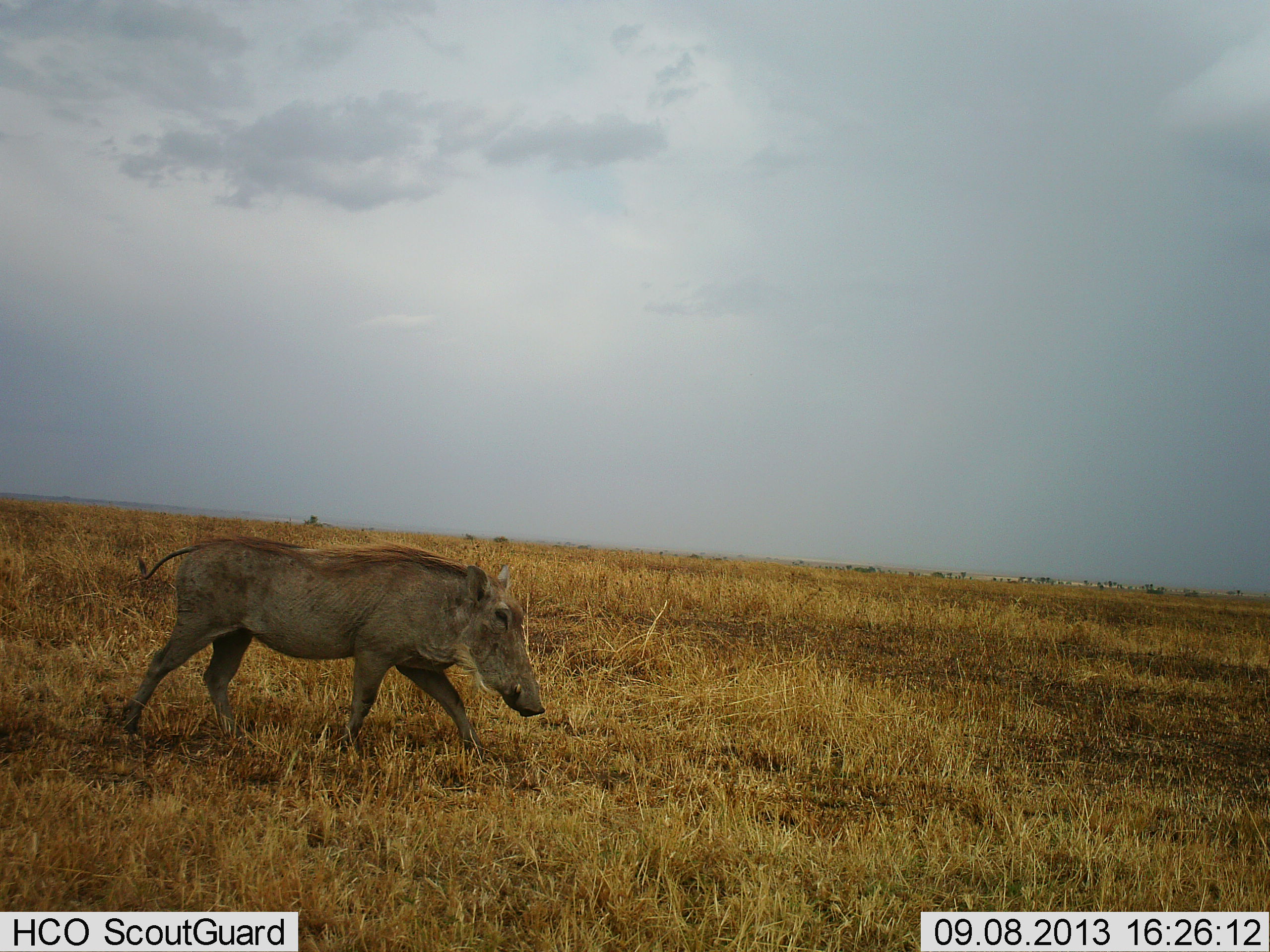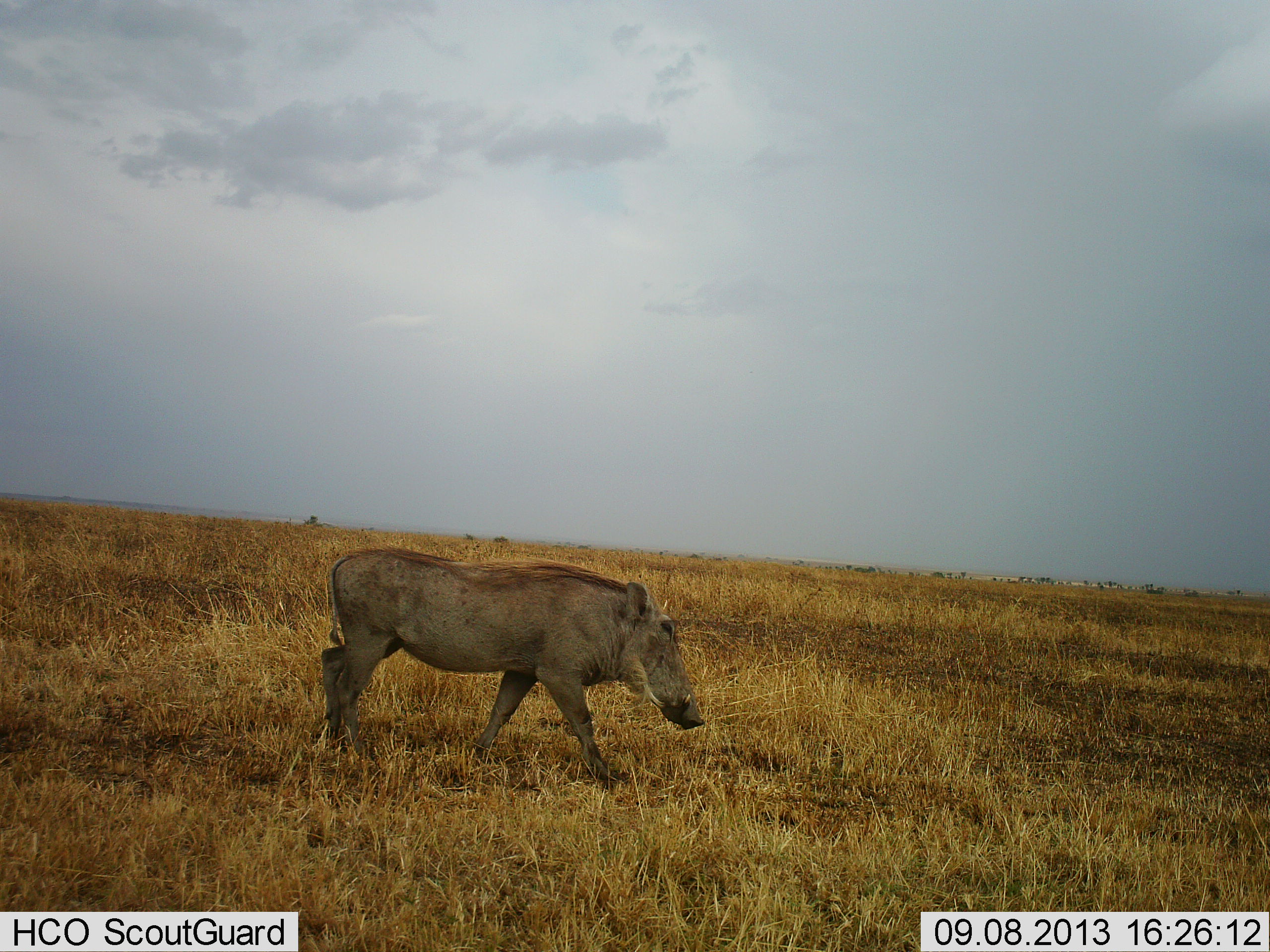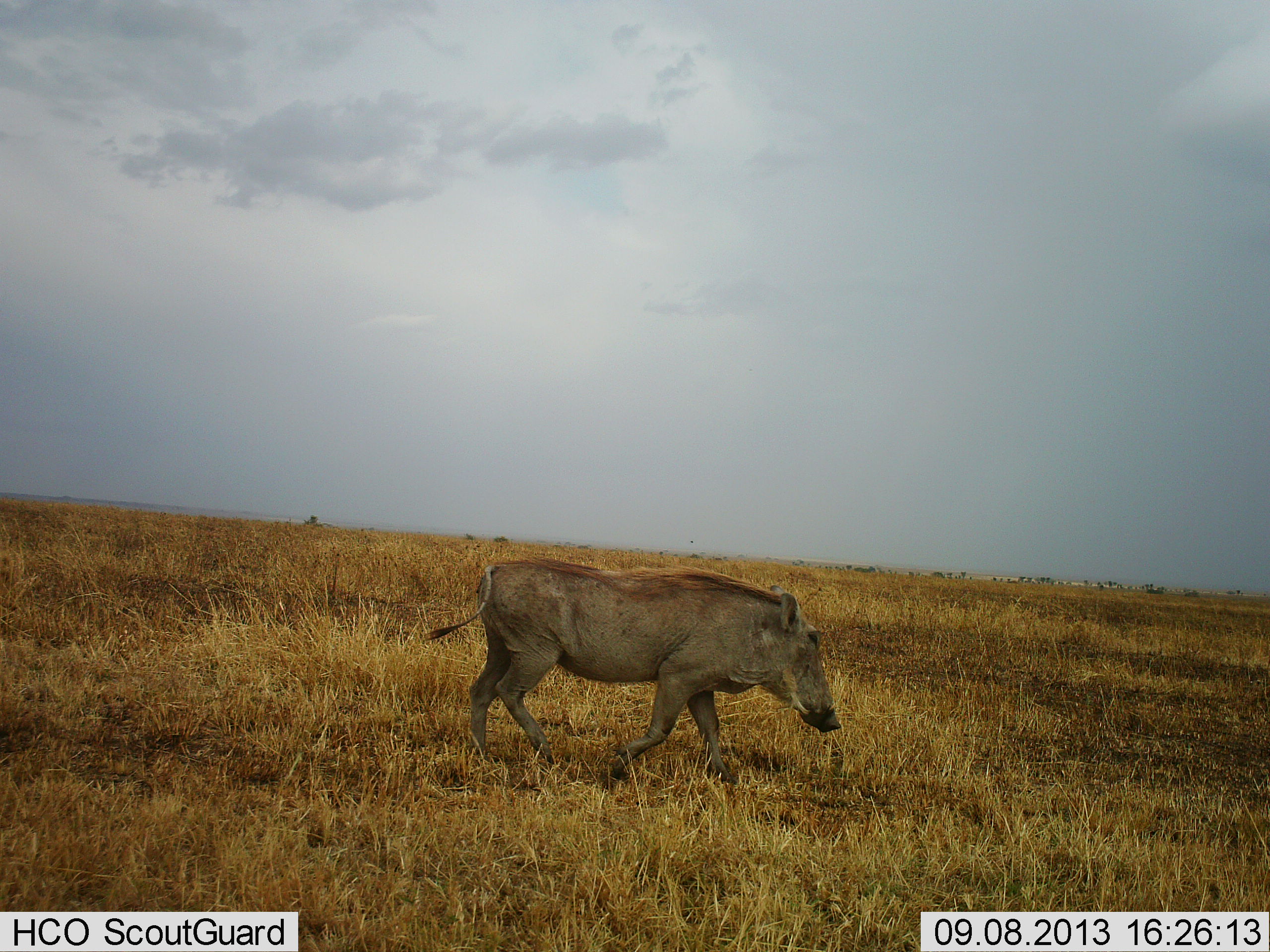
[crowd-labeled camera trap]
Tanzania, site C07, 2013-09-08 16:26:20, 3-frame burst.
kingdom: Animalia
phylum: Chordata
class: Mammalia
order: Artiodactyla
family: Suidae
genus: Phacochoerus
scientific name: Phacochoerus africanus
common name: warthog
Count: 1.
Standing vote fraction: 10%.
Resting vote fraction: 0%.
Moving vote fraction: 90%.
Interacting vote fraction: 0%.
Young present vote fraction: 0%.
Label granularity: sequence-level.